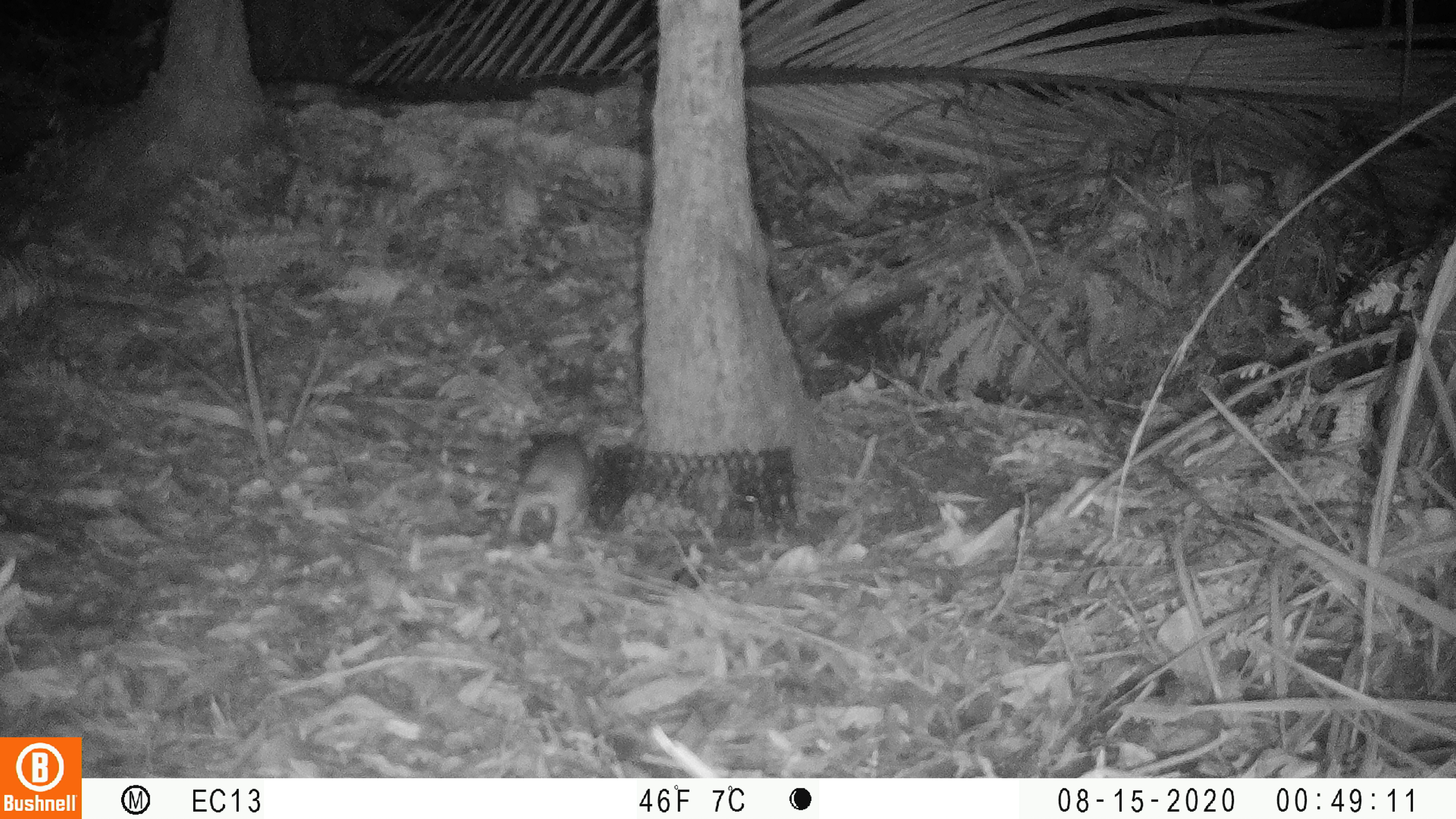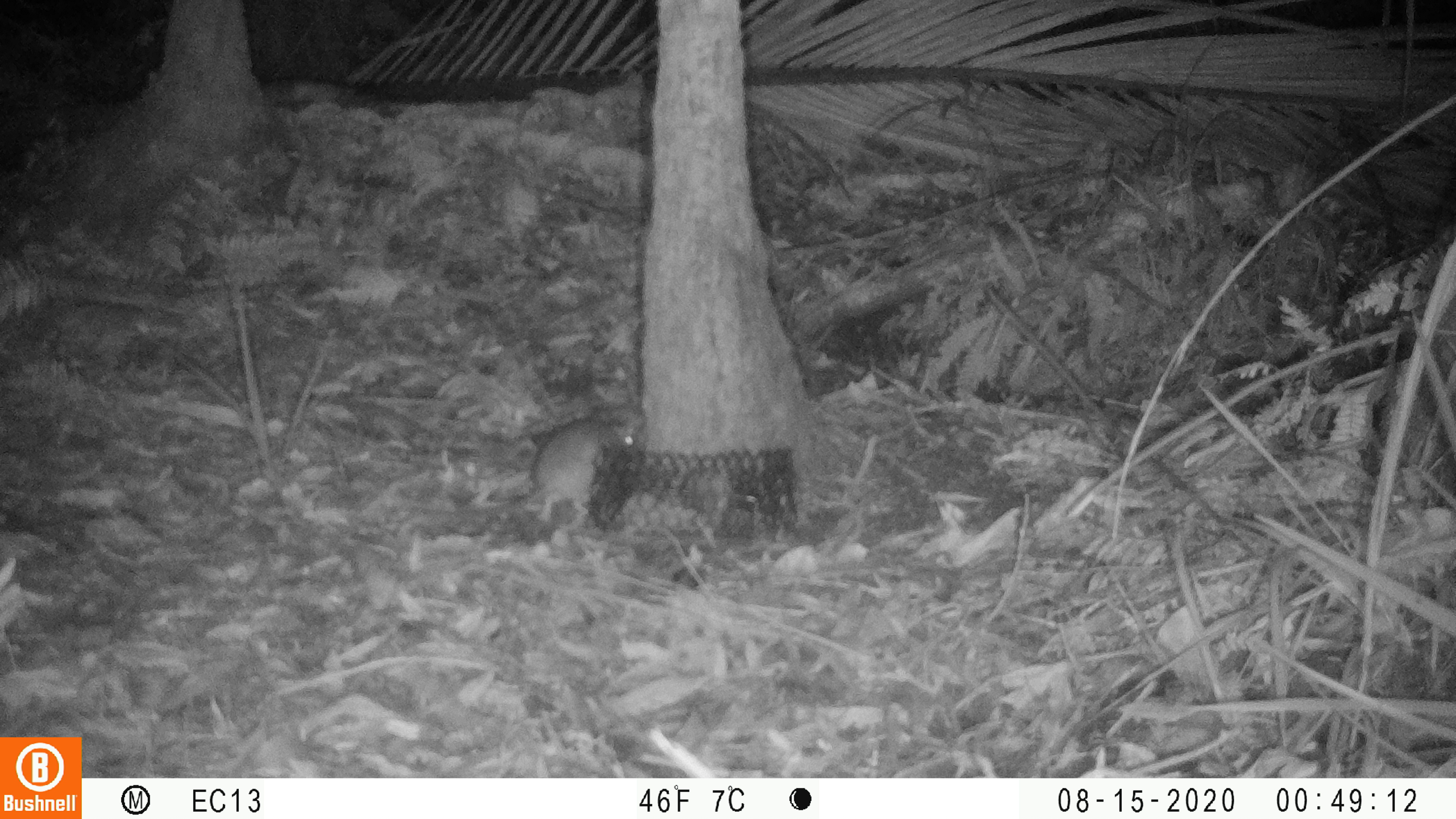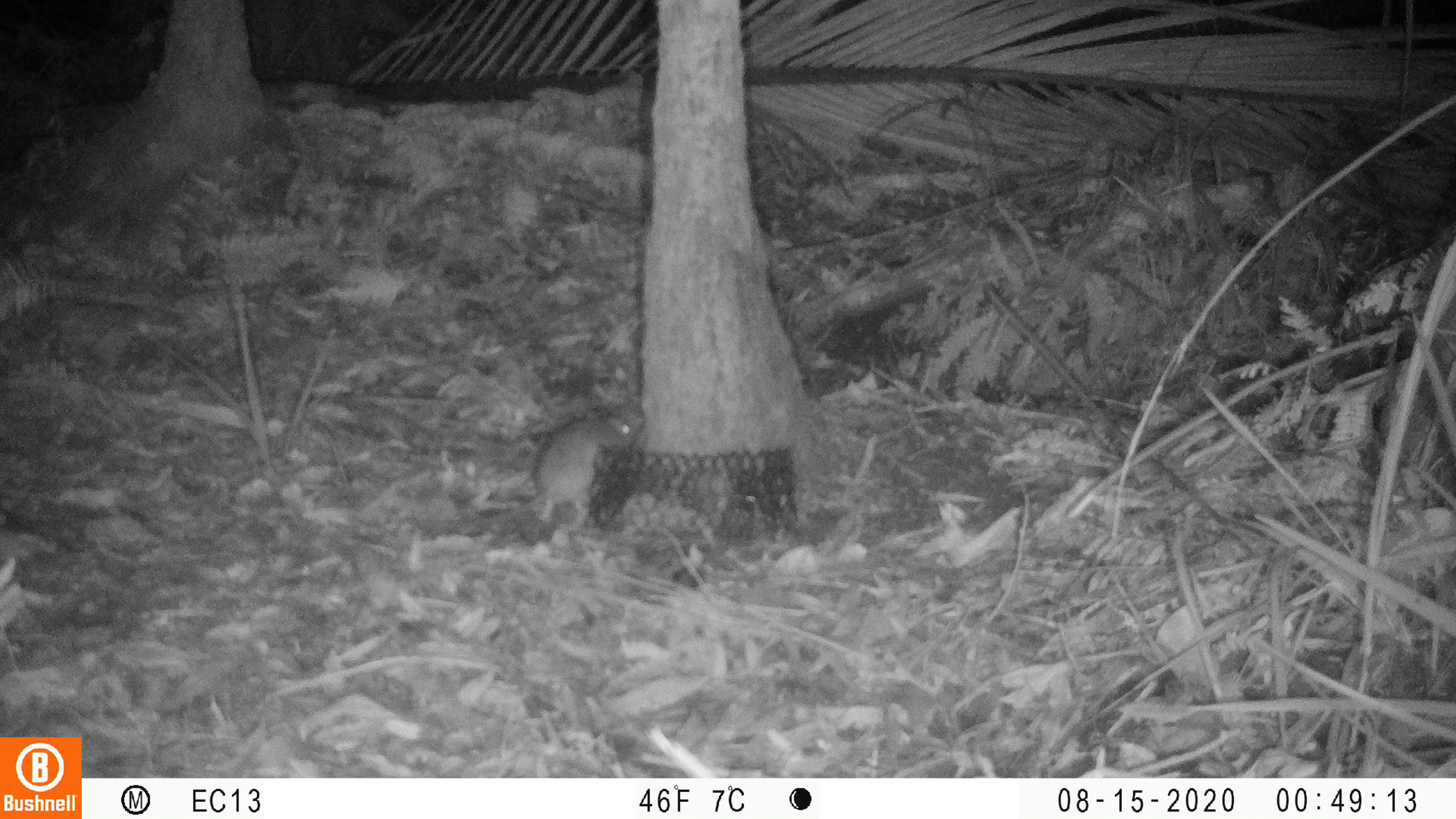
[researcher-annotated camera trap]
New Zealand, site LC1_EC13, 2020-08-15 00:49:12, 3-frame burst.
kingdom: Animalia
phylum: Chordata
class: Mammalia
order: Rodentia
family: Muridae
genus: Rattus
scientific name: Rattus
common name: rat